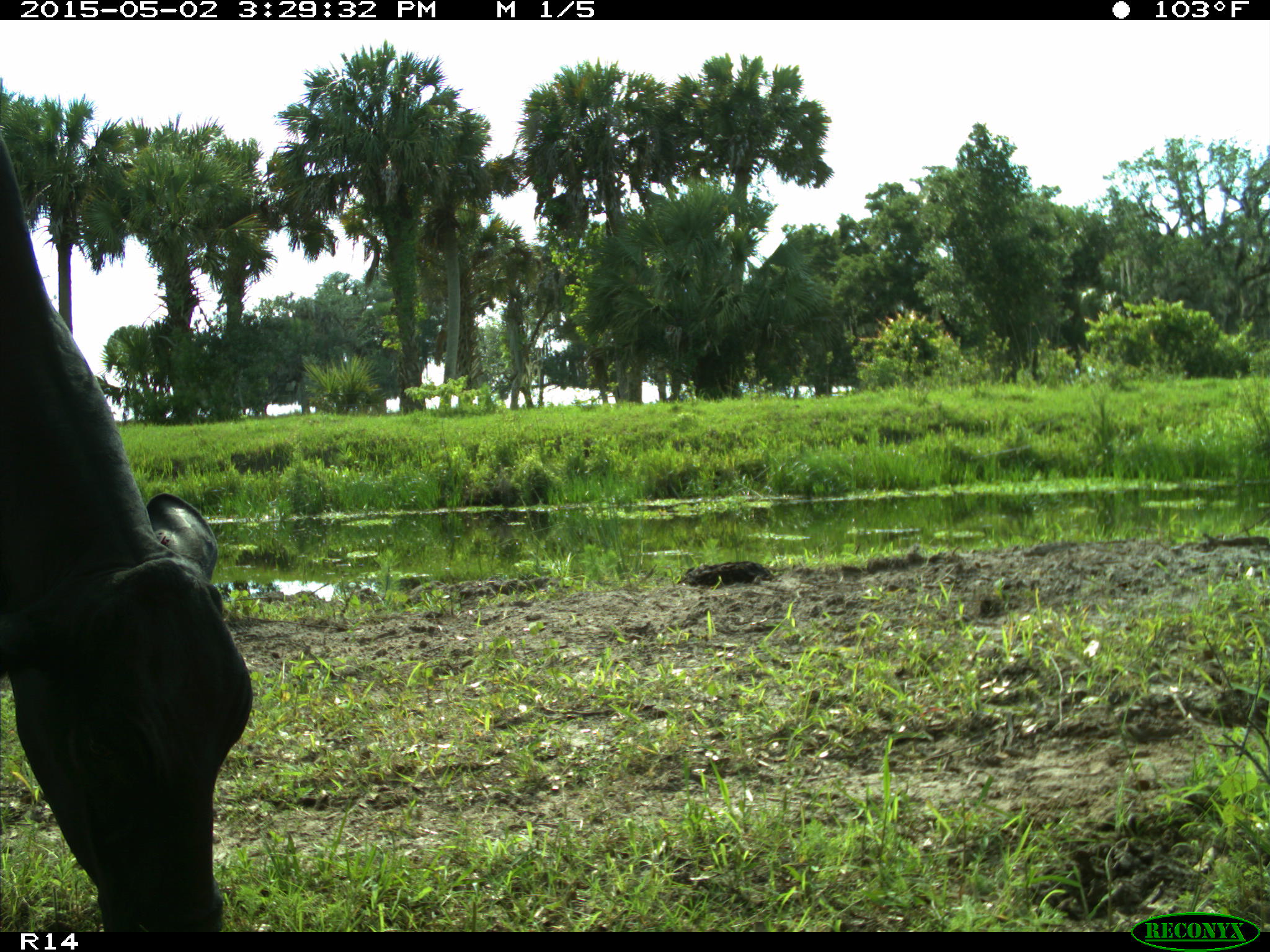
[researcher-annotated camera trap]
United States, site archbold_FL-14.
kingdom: Animalia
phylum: Chordata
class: Mammalia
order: Artiodactyla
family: Bovidae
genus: Bos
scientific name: Bos taurus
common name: domestic cow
Bos taurus (domestic cow).